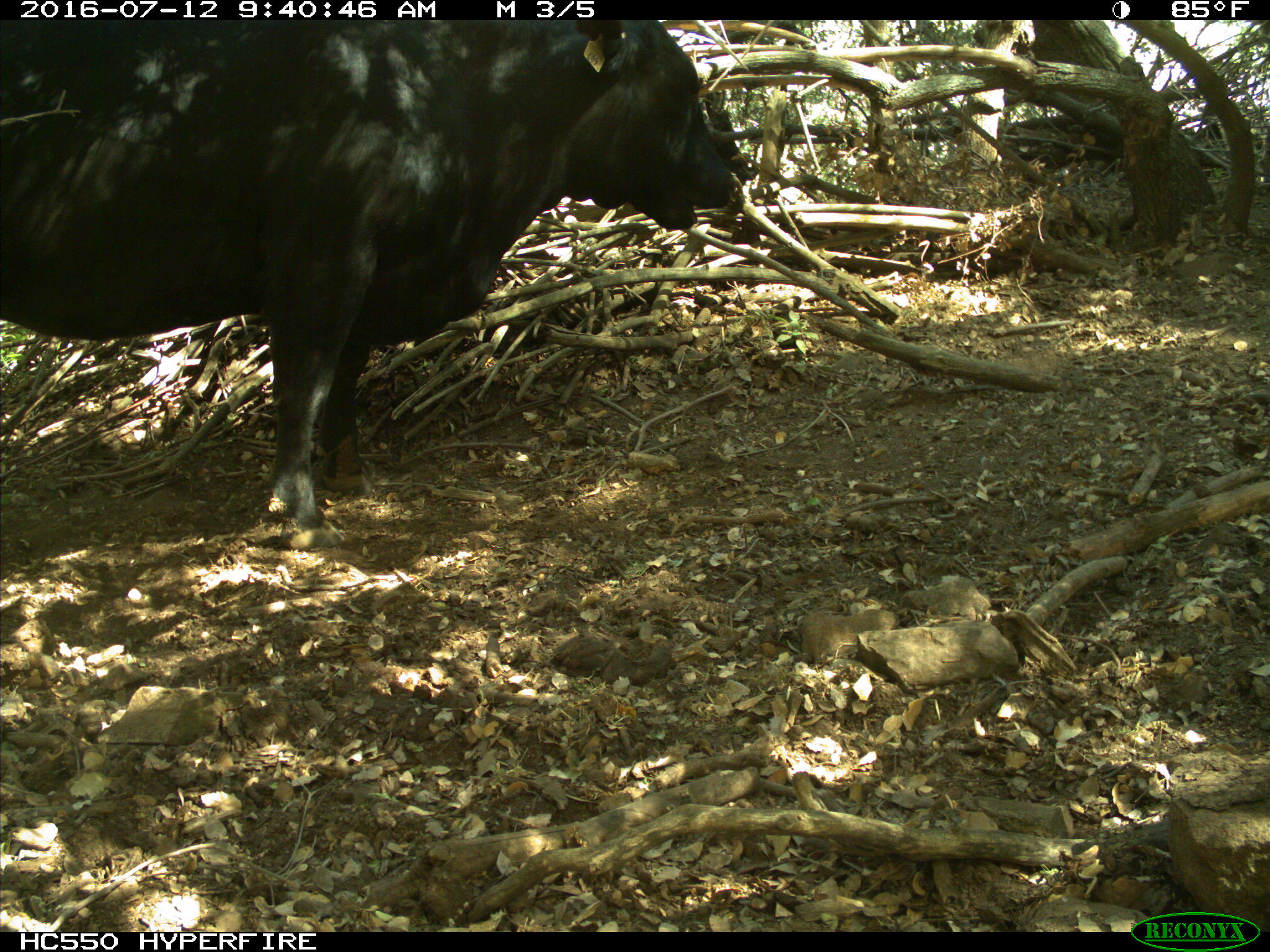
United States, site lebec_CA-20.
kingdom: Animalia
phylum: Chordata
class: Mammalia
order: Artiodactyla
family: Bovidae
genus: Bos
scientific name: Bos taurus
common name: domestic cow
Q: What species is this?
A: Bos taurus (domestic cow).